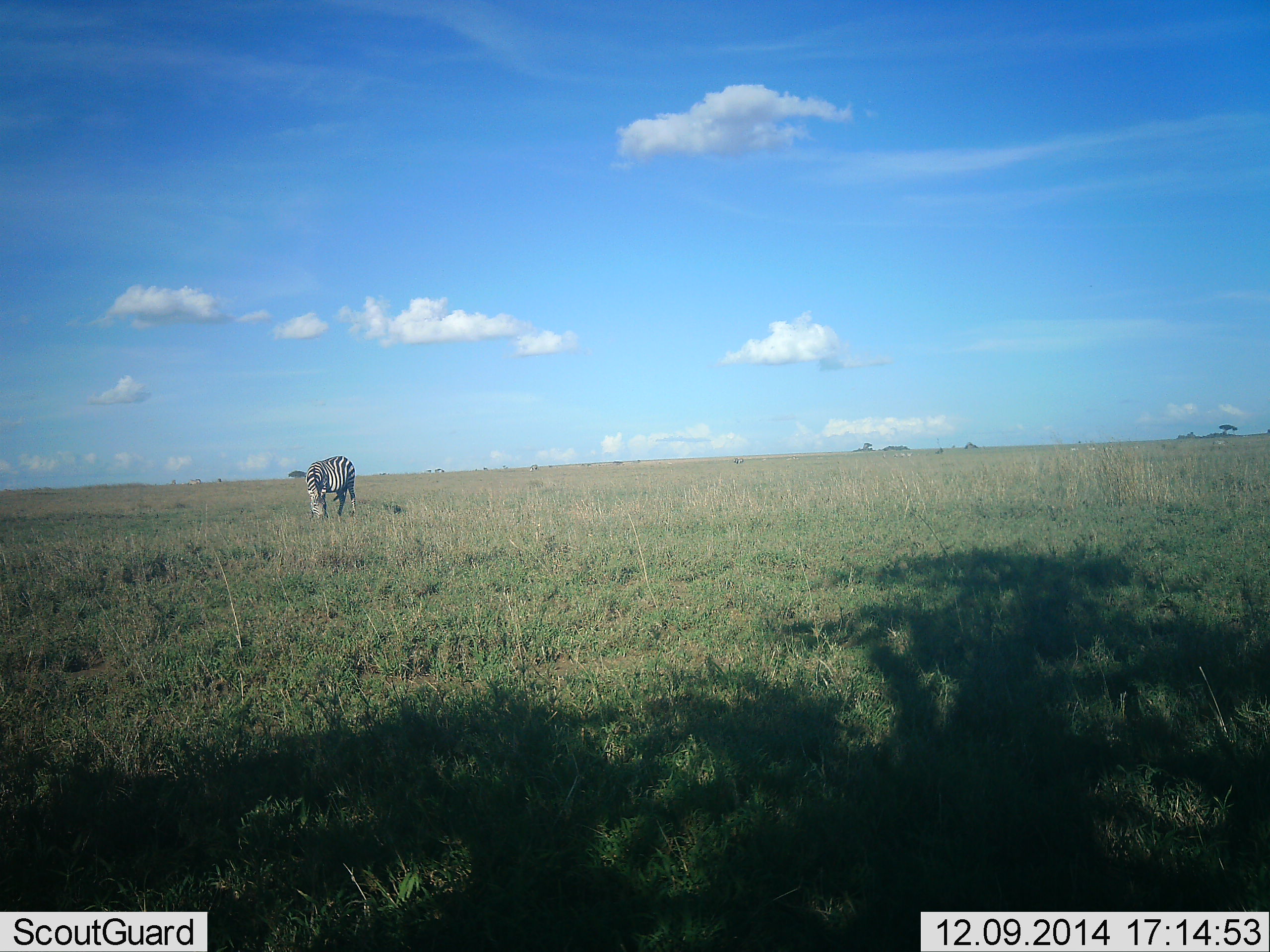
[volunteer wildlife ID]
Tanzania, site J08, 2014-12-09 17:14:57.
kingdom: Animalia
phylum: Chordata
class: Mammalia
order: Perissodactyla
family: Equidae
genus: Equus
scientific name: Equus quagga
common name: plains zebra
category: zebra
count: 1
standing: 20%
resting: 0%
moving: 0%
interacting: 0%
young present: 0%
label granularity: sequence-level